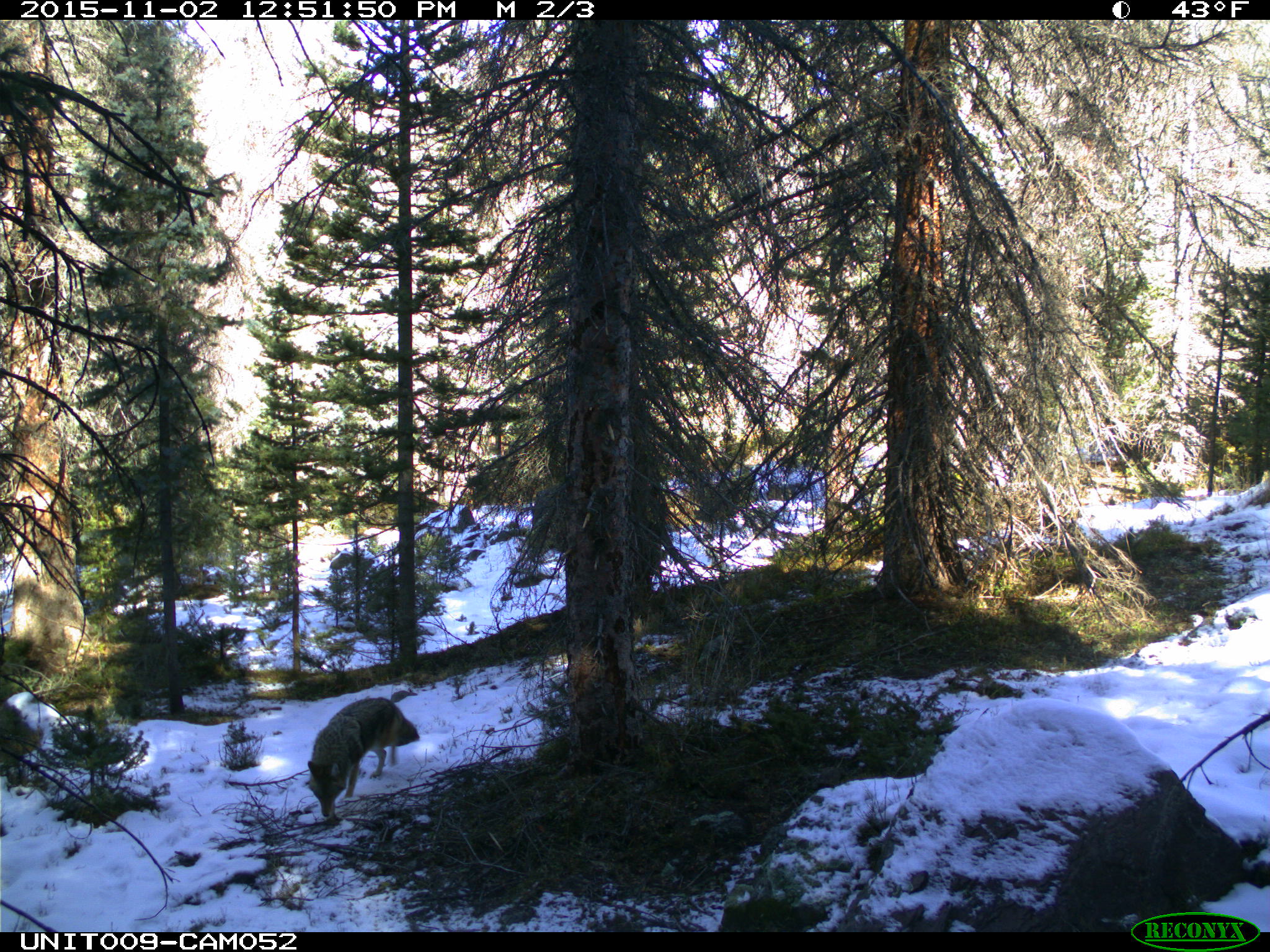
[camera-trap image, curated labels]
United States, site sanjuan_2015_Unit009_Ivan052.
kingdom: Animalia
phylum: Chordata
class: Mammalia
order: Carnivora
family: Canidae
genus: Canis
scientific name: Canis latrans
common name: coyote